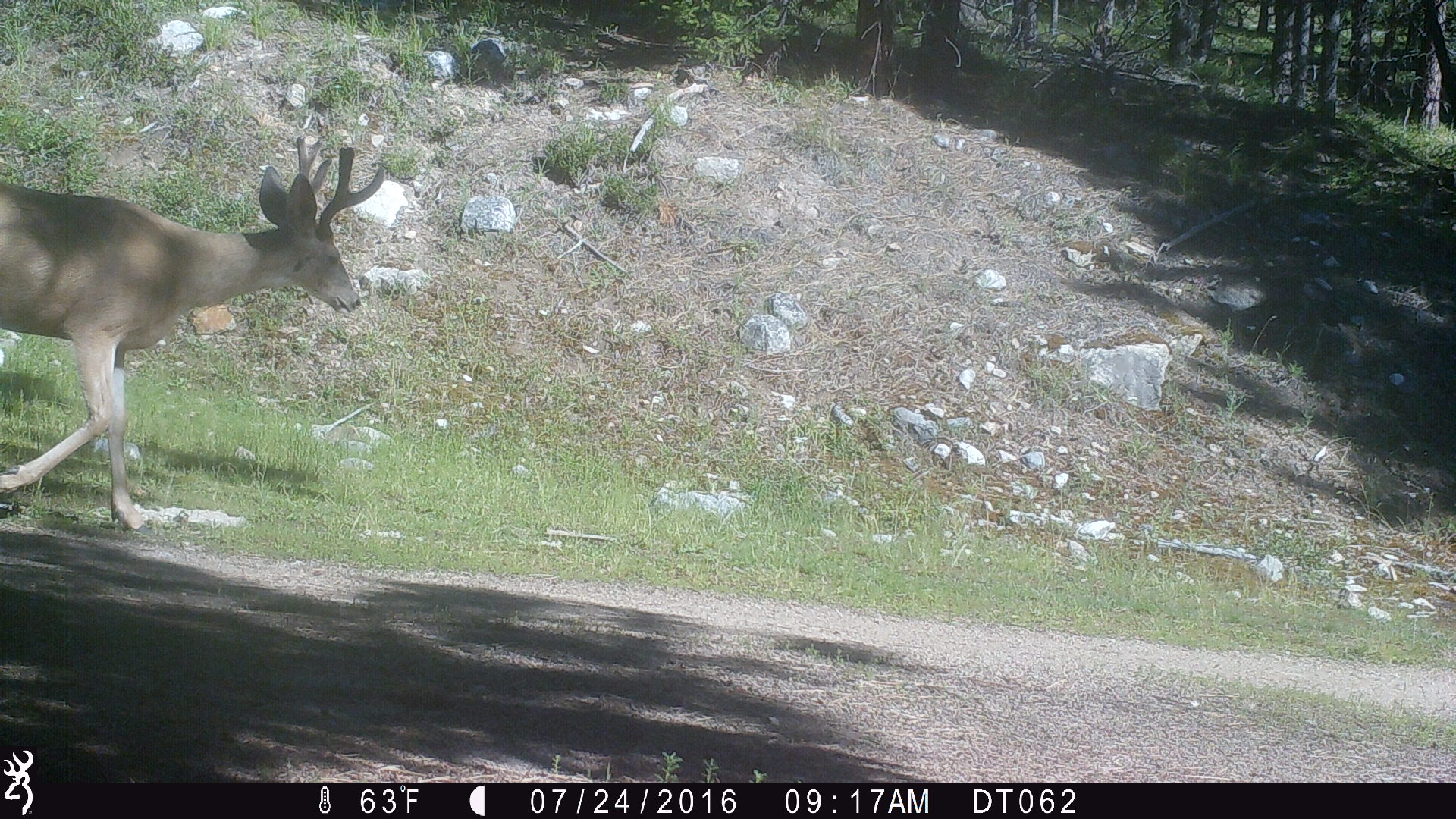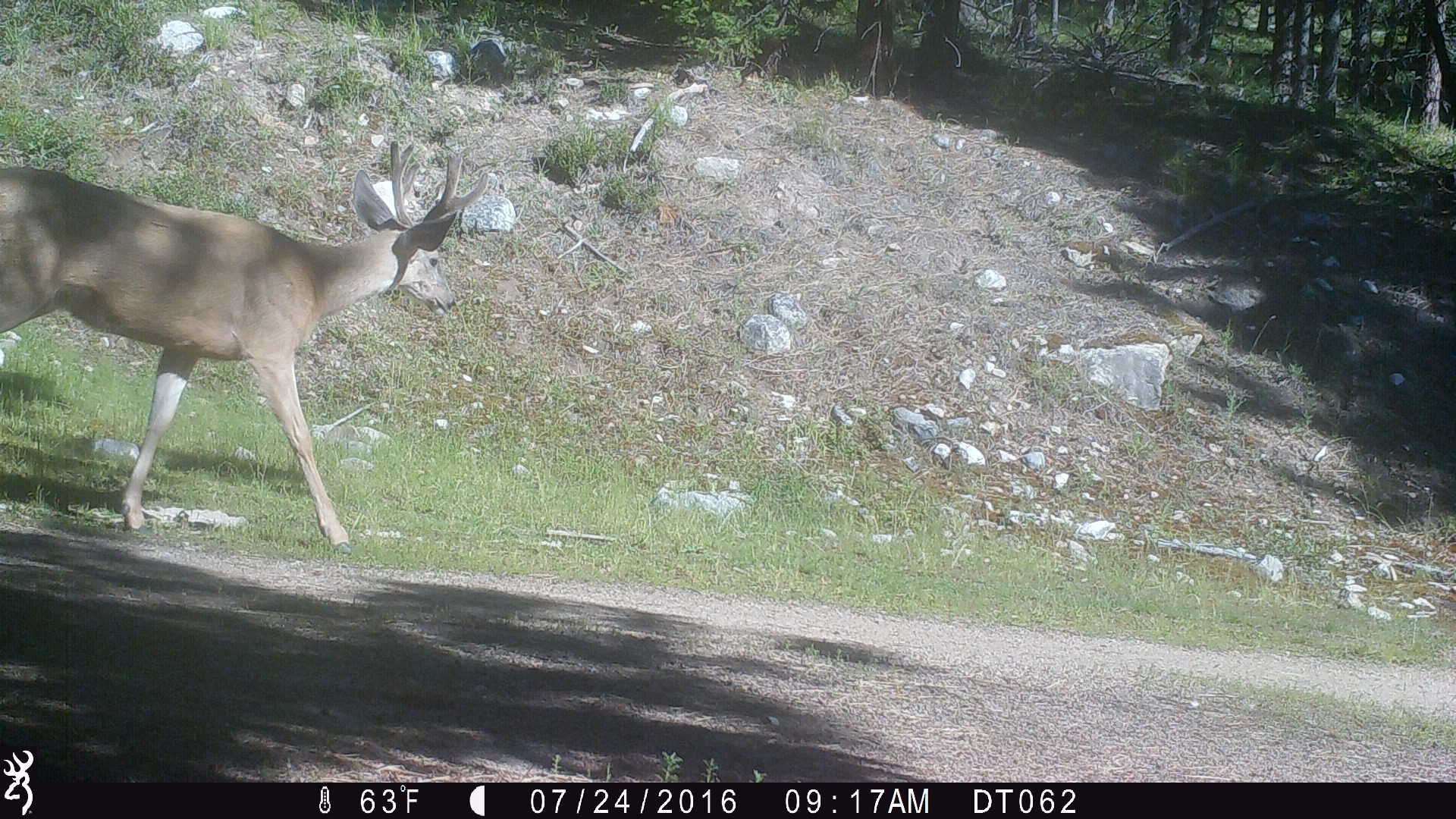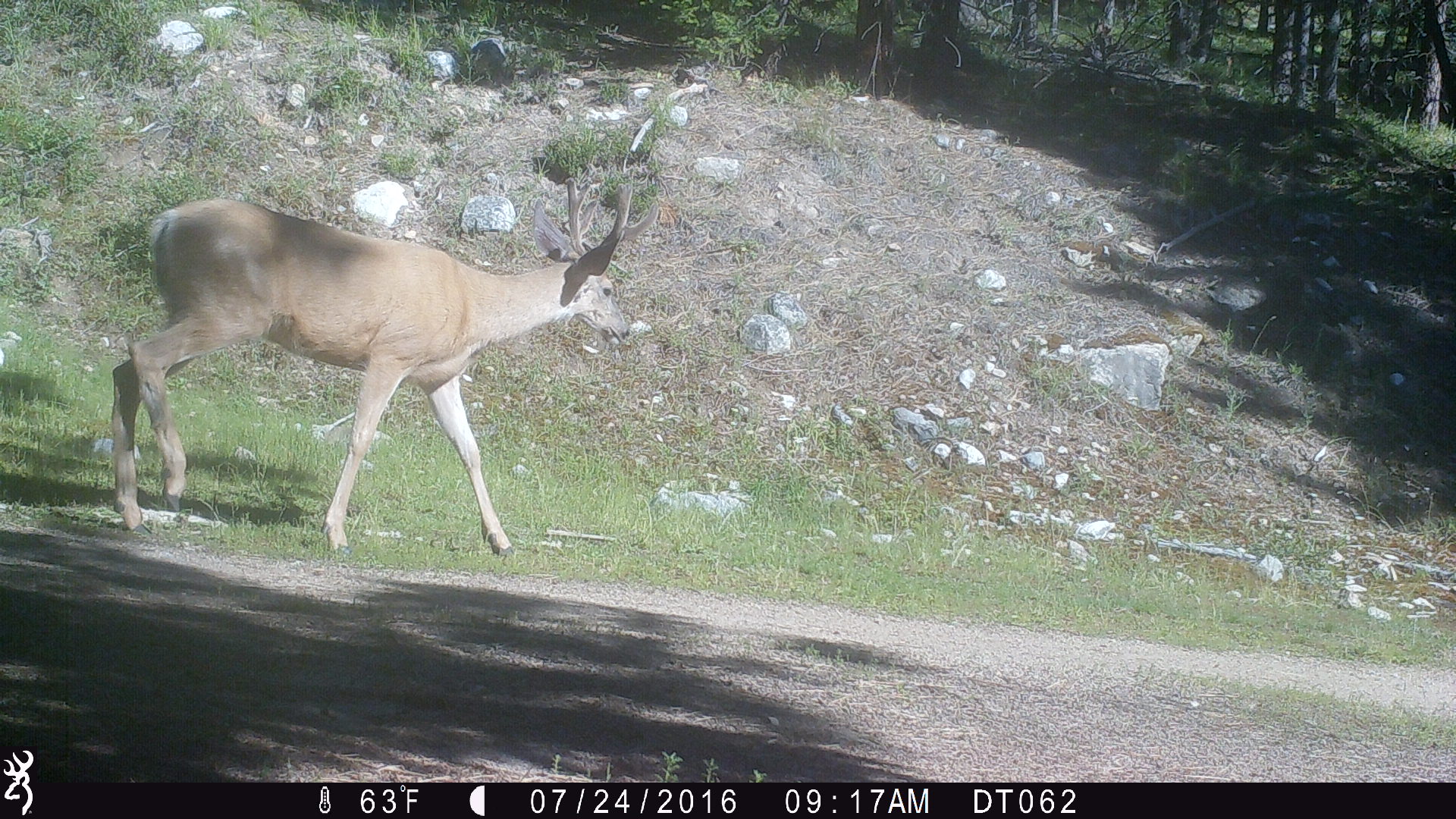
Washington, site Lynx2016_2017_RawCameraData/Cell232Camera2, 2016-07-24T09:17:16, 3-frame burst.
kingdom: Animalia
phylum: Chordata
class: Mammalia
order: Artiodactyla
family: Cervidae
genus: Odocoileus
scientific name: Odocoileus hemionus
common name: mule deer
Odocoileus hemionus (mule deer). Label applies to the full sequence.